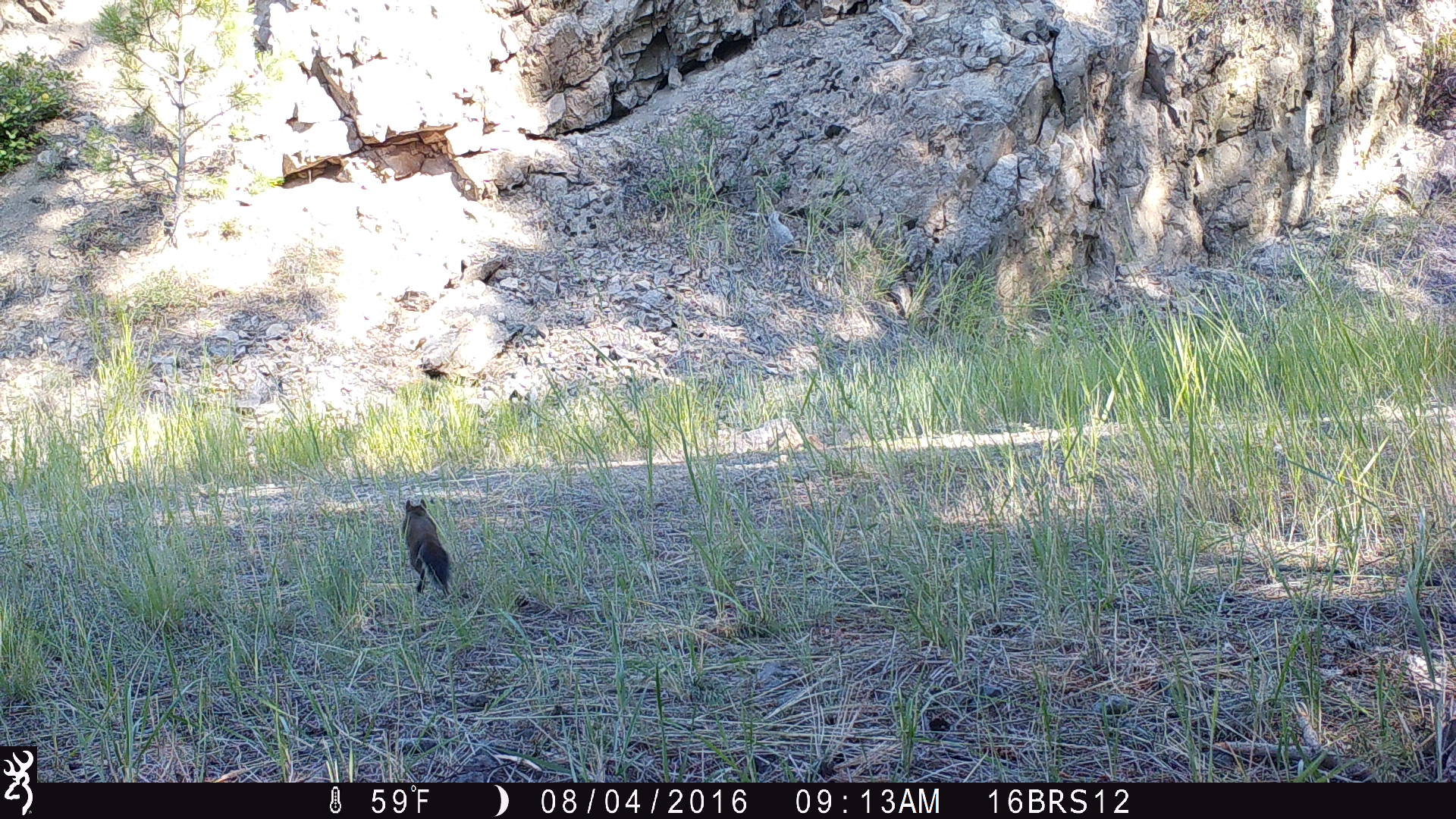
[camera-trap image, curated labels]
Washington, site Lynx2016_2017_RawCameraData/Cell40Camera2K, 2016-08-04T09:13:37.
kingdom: Animalia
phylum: Chordata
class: Mammalia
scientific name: Mammalia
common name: small mammal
Small mammal (Mammalia). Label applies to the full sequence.